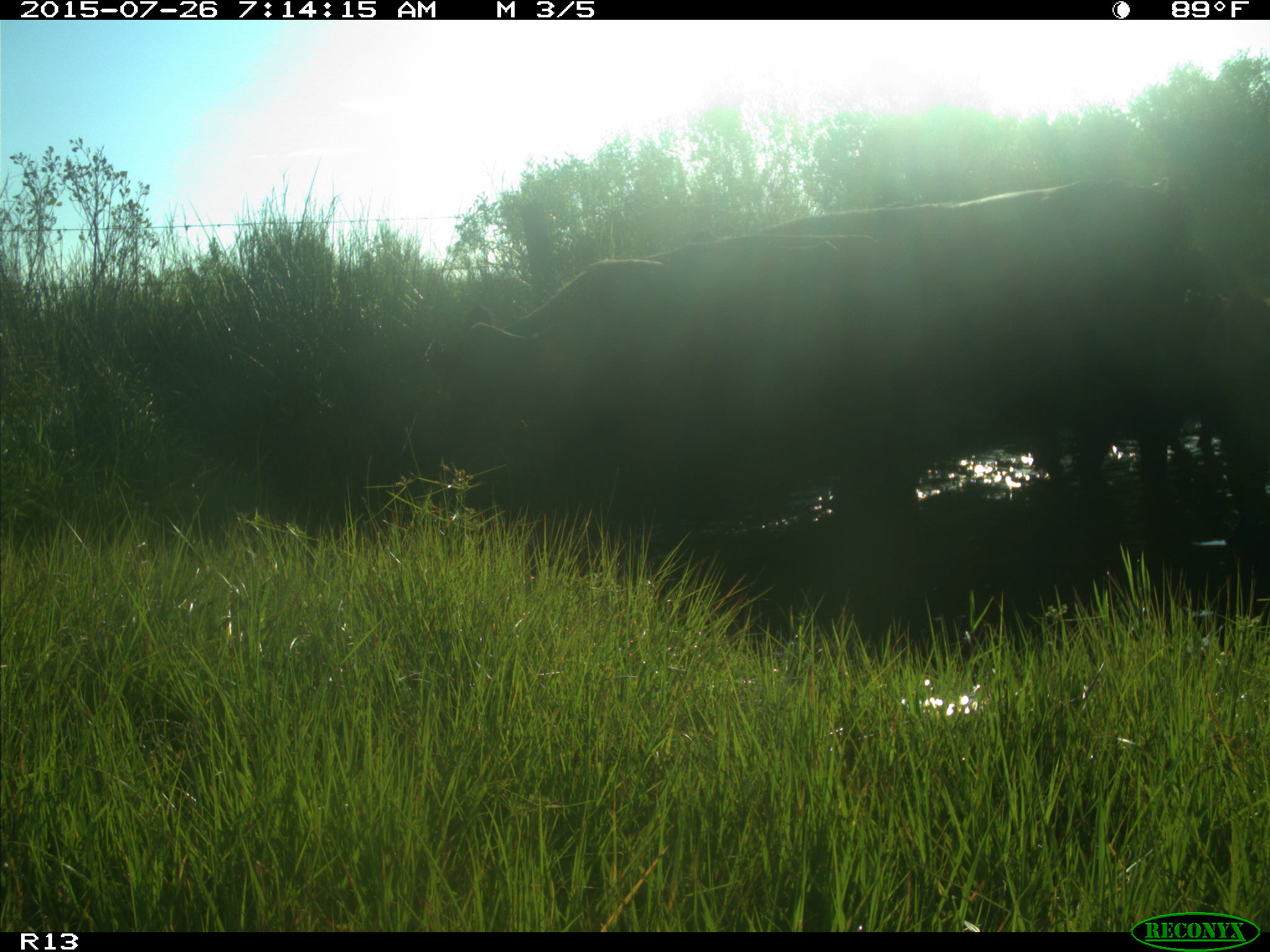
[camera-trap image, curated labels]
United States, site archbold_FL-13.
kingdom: Animalia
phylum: Chordata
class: Mammalia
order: Artiodactyla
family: Bovidae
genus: Bos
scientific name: Bos taurus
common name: domestic cow